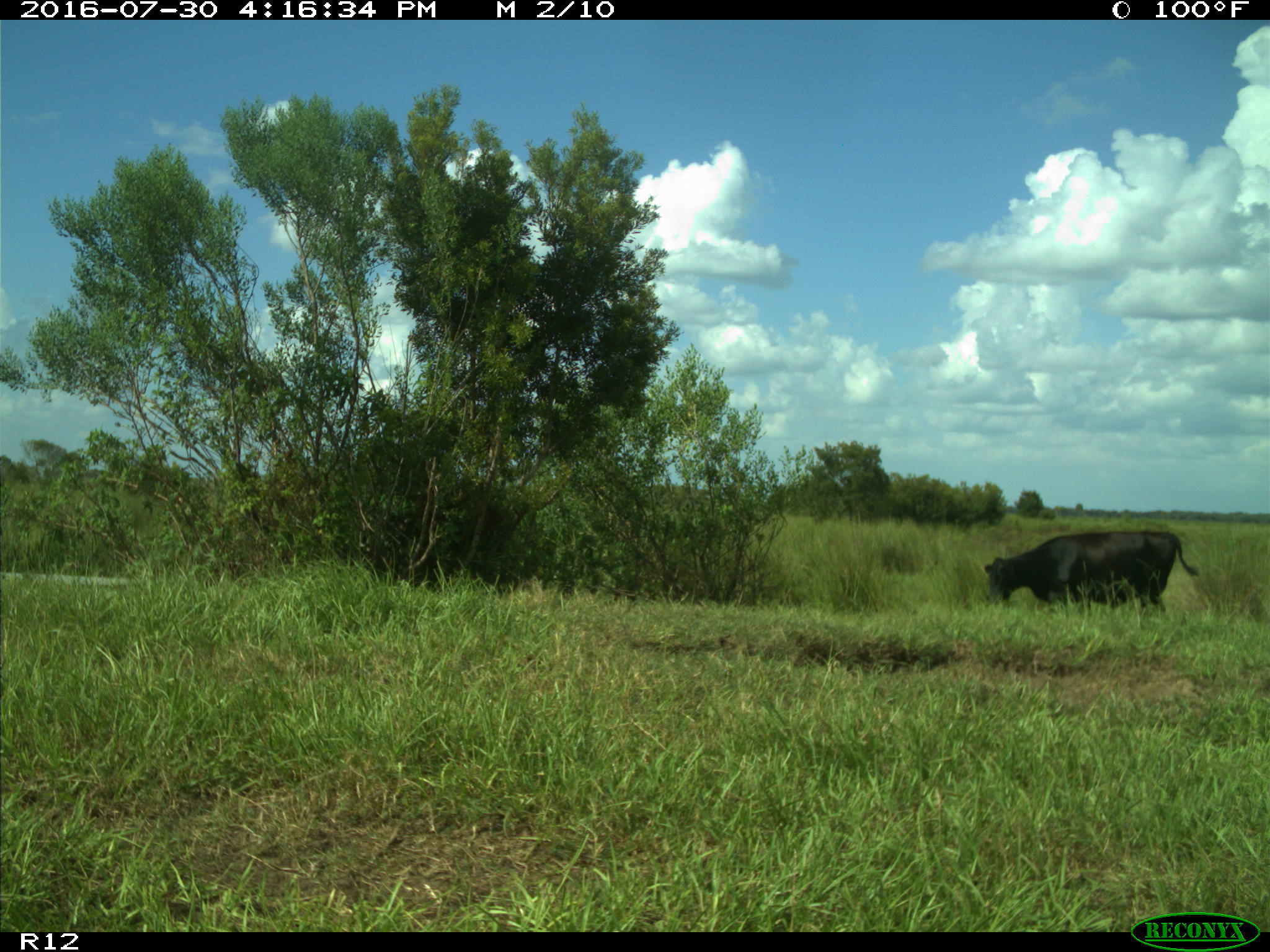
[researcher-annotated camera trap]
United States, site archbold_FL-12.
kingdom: Animalia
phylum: Chordata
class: Mammalia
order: Artiodactyla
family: Bovidae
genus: Bos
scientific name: Bos taurus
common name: domestic cow